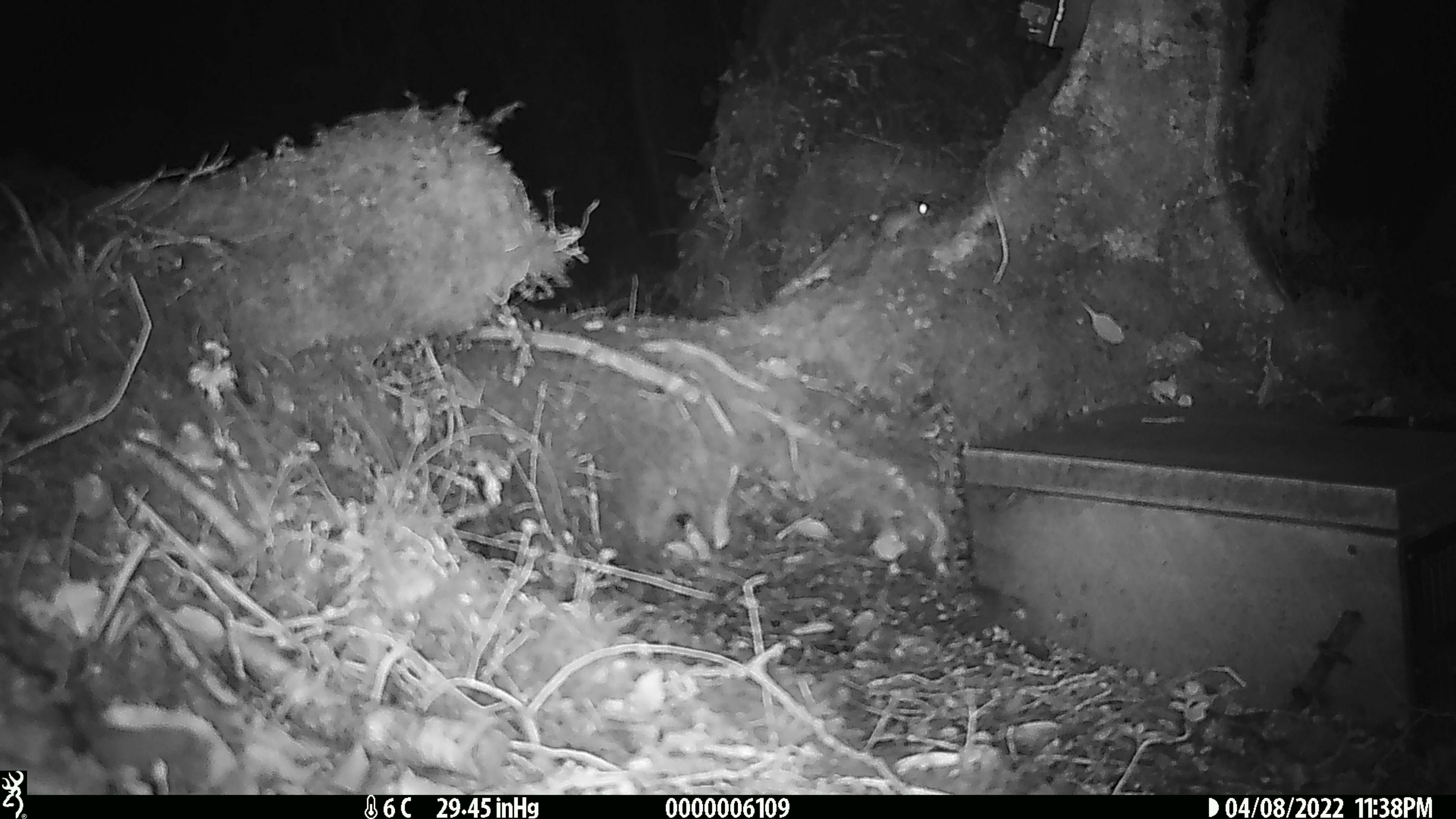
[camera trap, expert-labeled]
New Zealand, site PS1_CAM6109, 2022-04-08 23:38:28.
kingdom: Animalia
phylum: Chordata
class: Mammalia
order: Rodentia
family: Muridae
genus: Mus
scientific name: Mus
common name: mouse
Mouse (Mus).